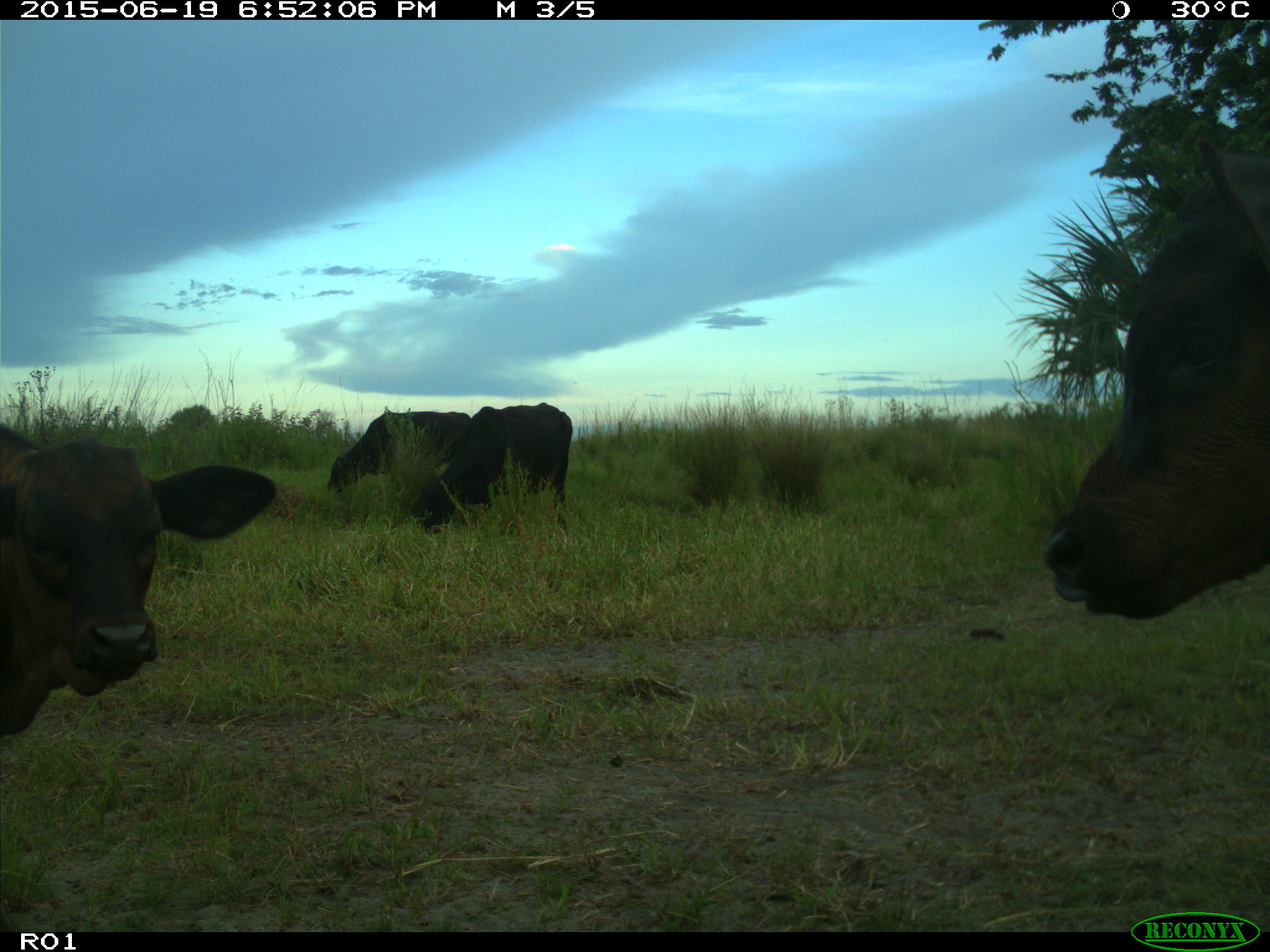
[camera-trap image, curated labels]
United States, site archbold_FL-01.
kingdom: Animalia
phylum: Chordata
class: Mammalia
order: Artiodactyla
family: Bovidae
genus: Bos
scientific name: Bos taurus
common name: domestic cow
Bos taurus (domestic cow).